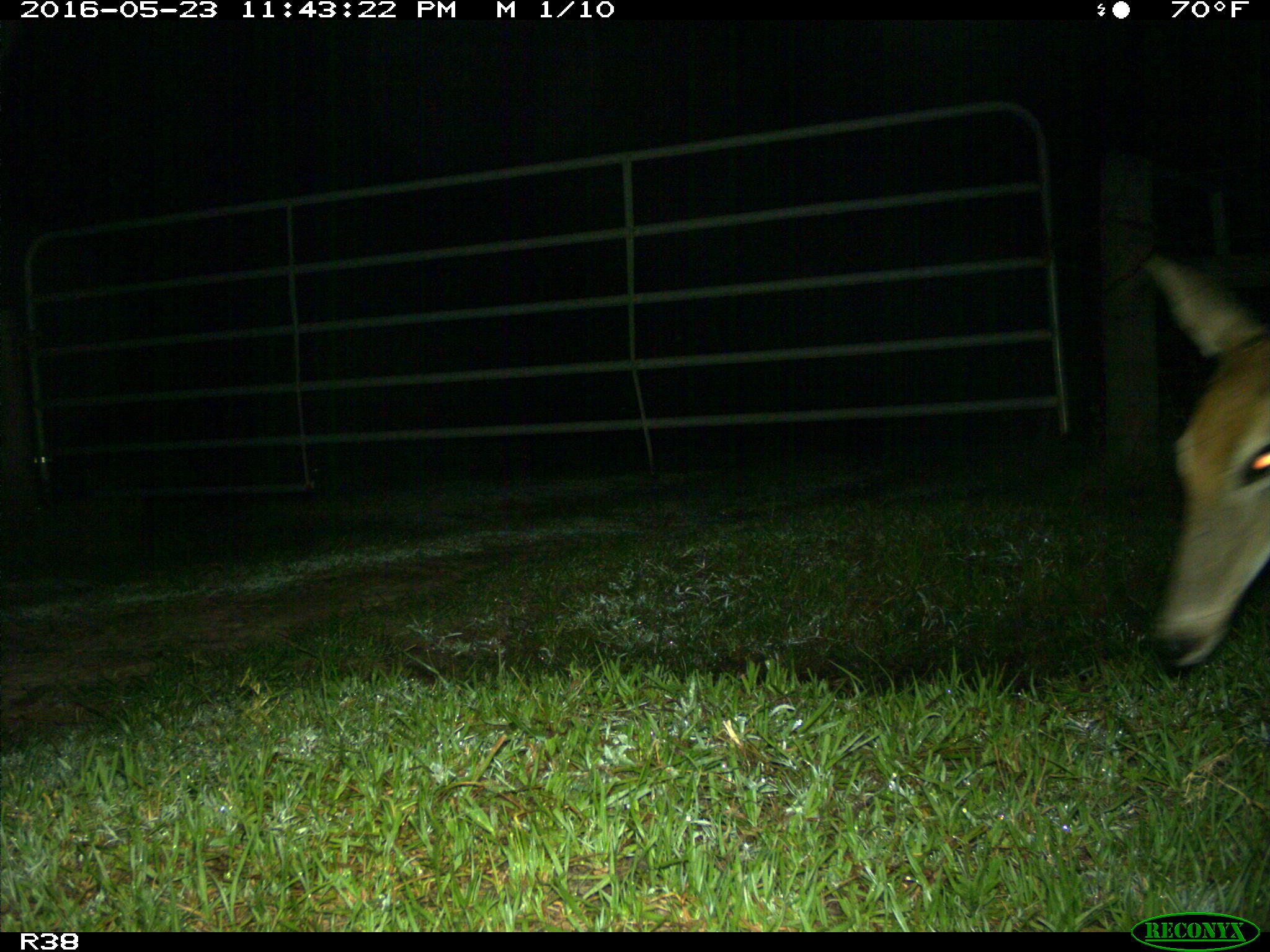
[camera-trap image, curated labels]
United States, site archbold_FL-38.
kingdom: Animalia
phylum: Chordata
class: Mammalia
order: Artiodactyla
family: Cervidae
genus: Odocoileus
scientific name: Odocoileus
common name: deer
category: unidentified deer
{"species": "unidentified deer (deer) (Odocoileus)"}